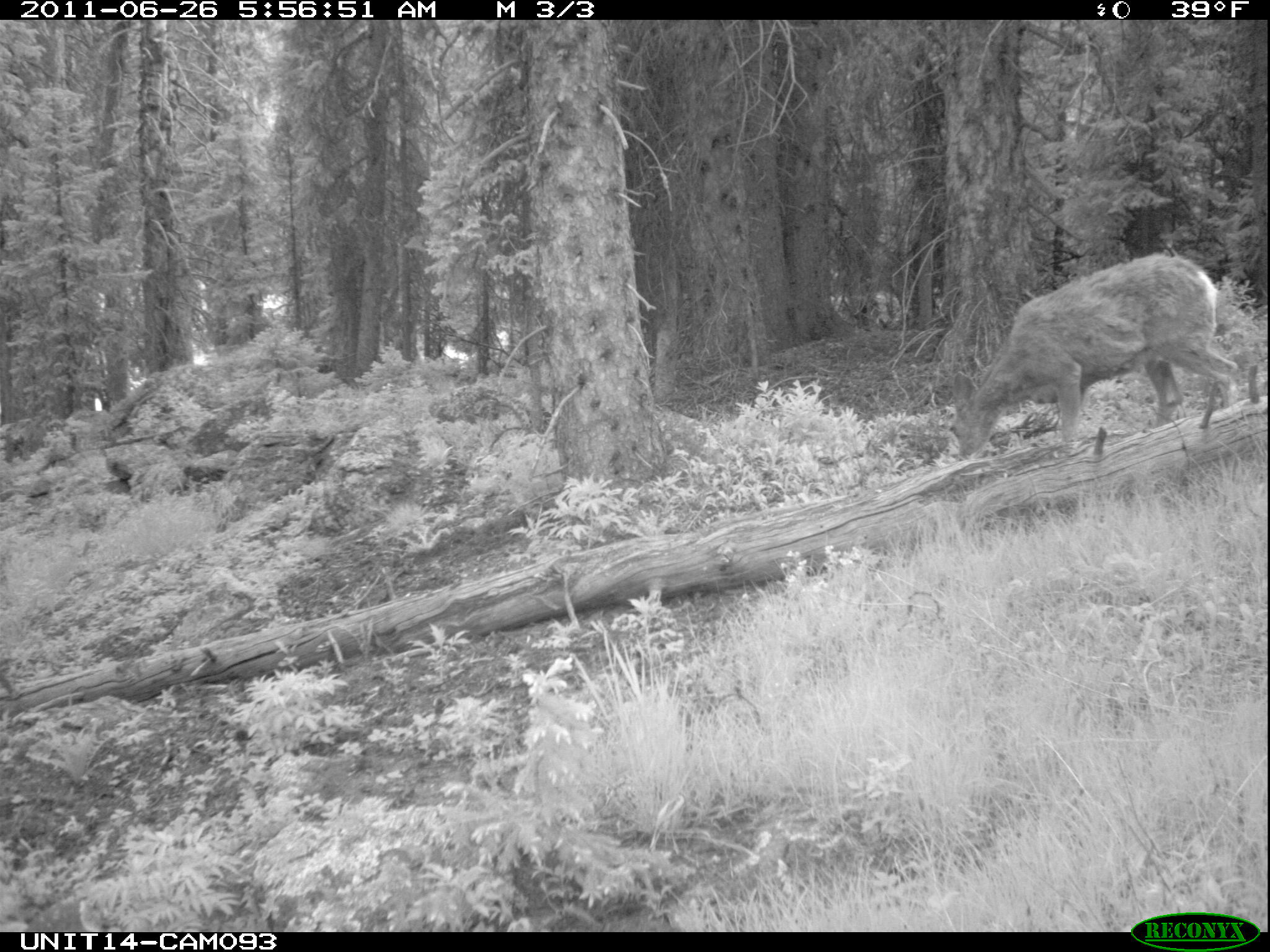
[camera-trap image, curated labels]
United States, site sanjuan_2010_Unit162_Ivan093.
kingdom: Animalia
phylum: Chordata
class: Mammalia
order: Artiodactyla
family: Cervidae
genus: Odocoileus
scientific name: Odocoileus hemionus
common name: mule deer